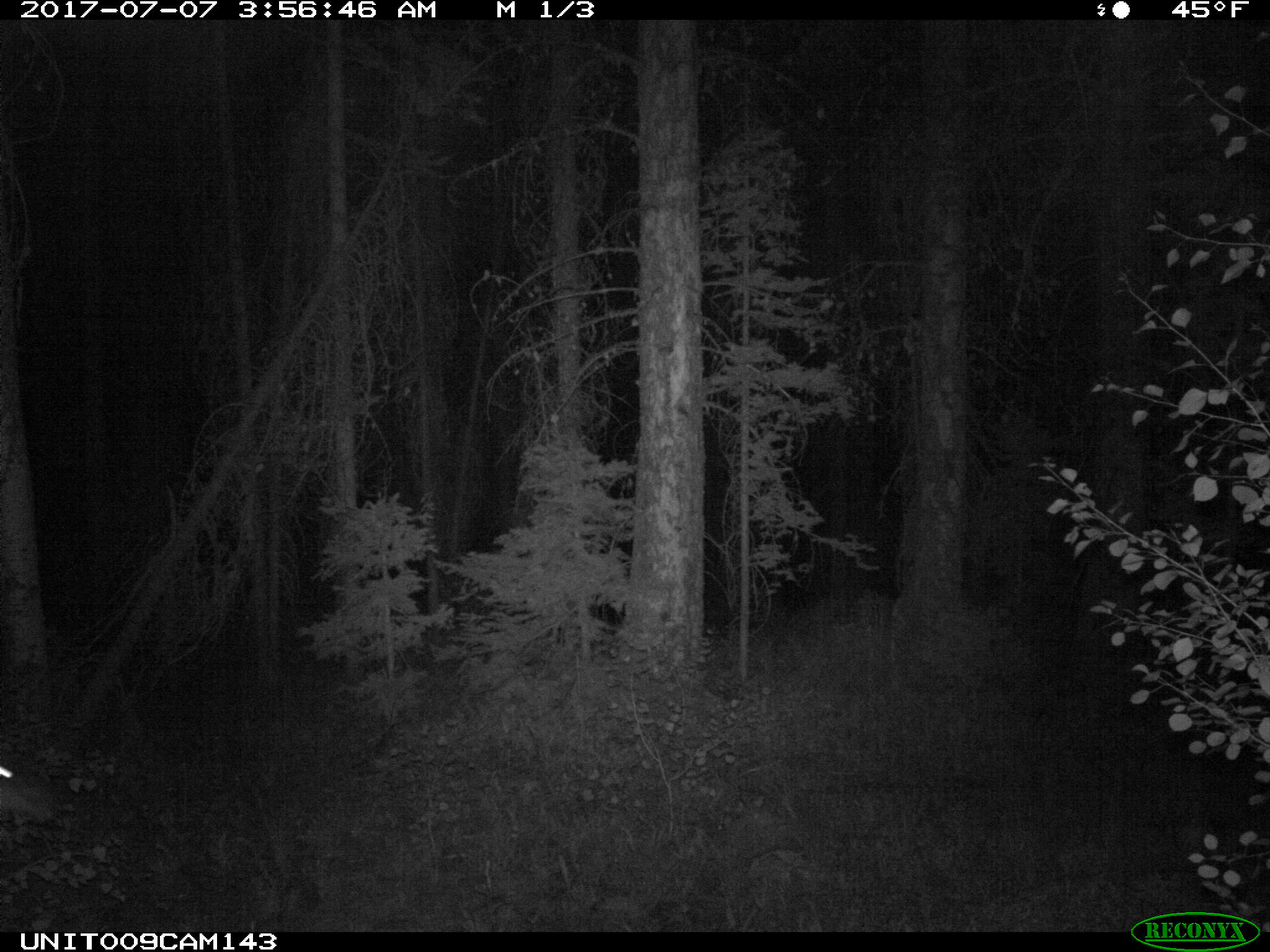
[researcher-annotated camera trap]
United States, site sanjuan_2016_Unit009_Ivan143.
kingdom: Animalia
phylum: Chordata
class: Mammalia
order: Artiodactyla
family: Cervidae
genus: Odocoileus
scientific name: Odocoileus hemionus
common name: mule deer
Odocoileus hemionus (mule deer).